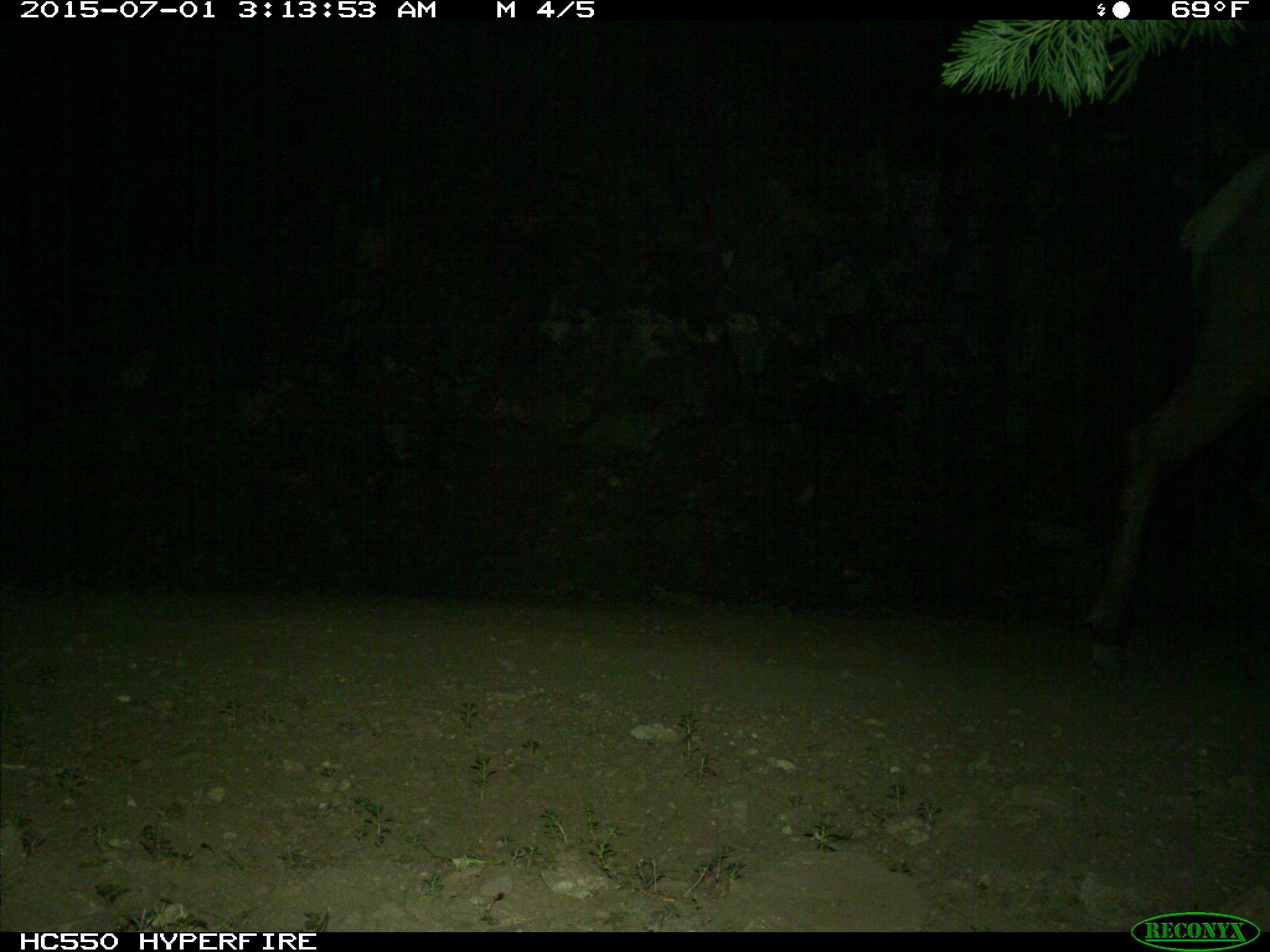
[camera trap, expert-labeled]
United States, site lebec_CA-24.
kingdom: Animalia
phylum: Chordata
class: Mammalia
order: Artiodactyla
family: Cervidae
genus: Cervus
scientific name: Cervus canadensis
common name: elk